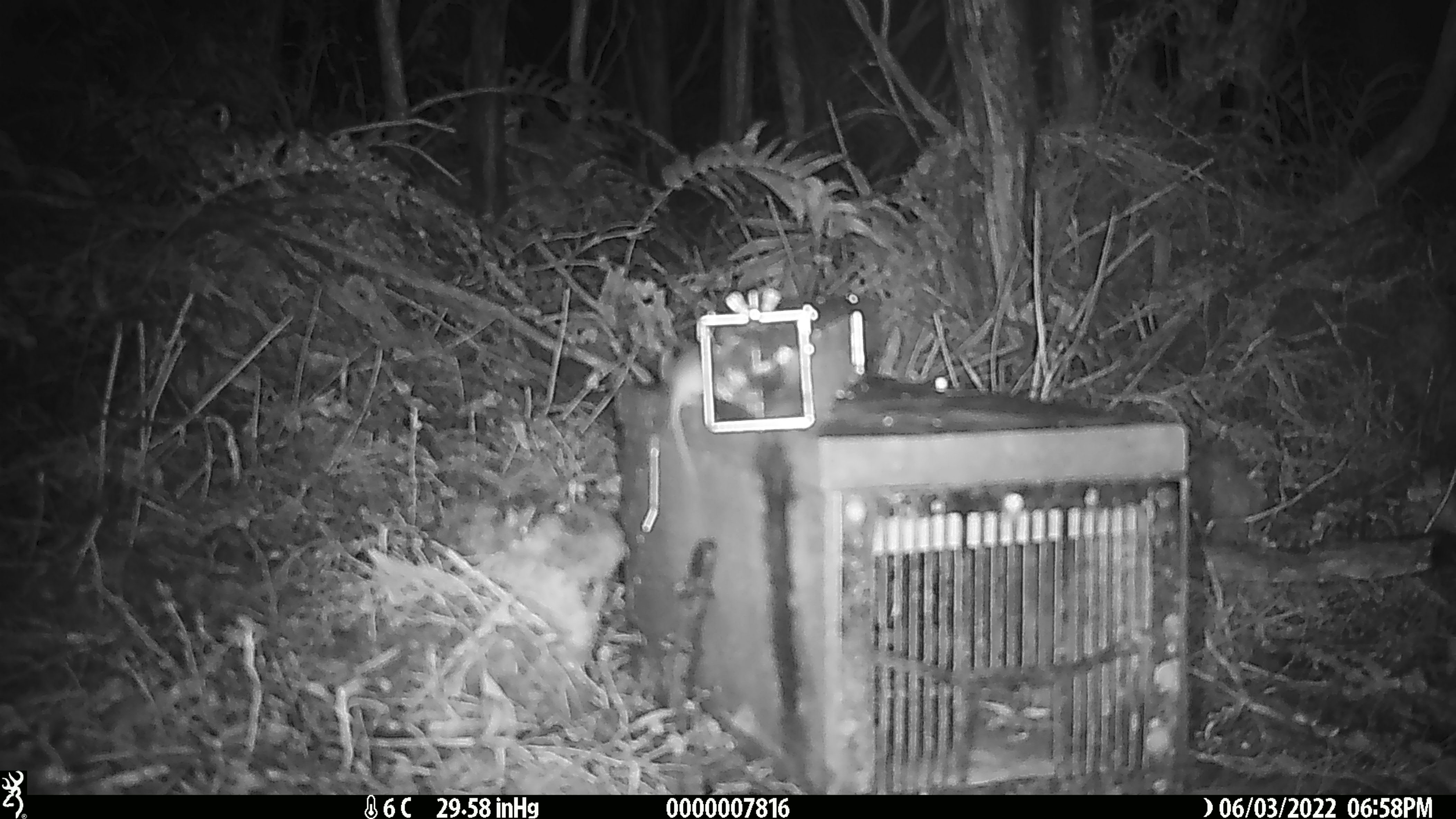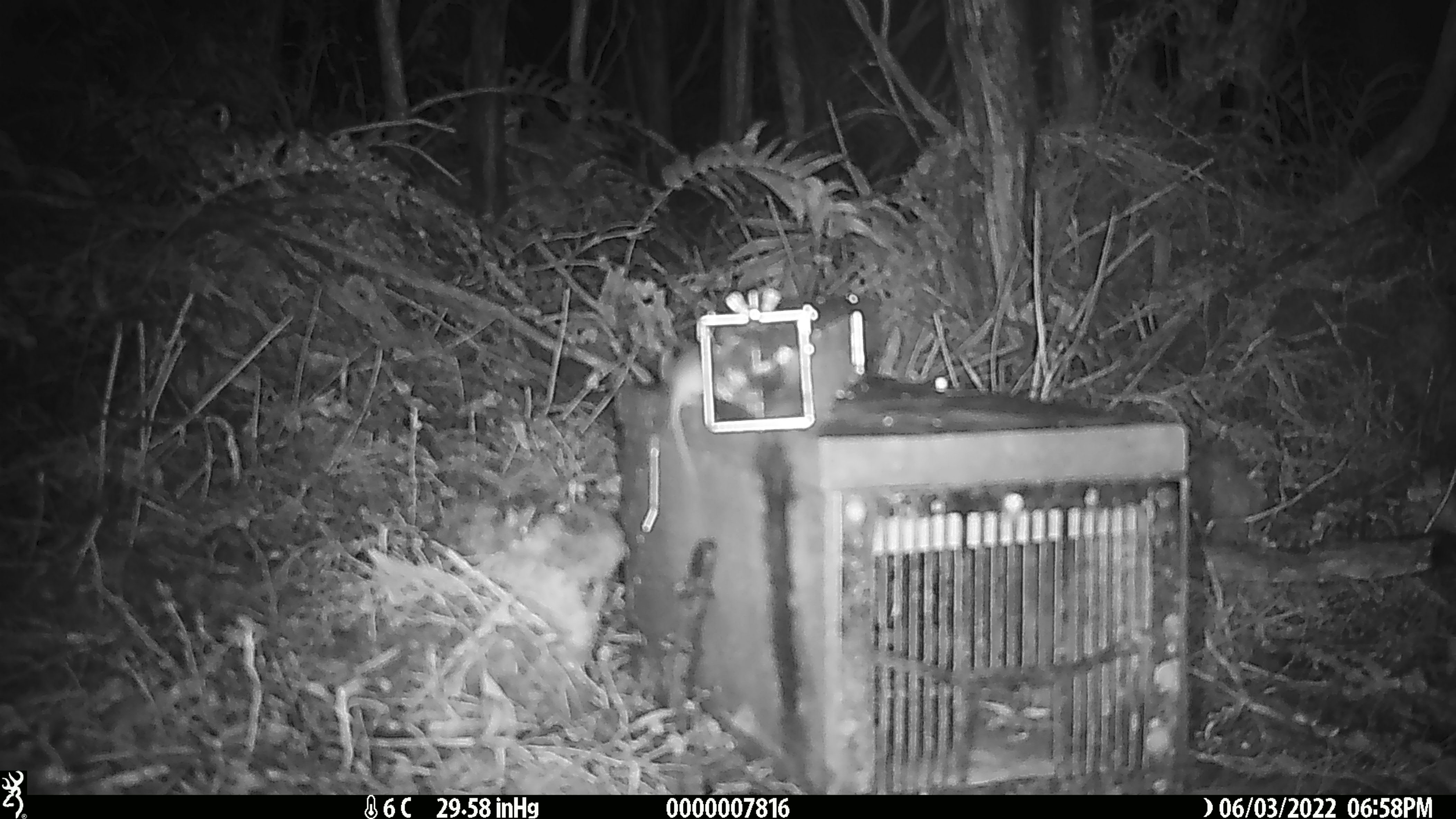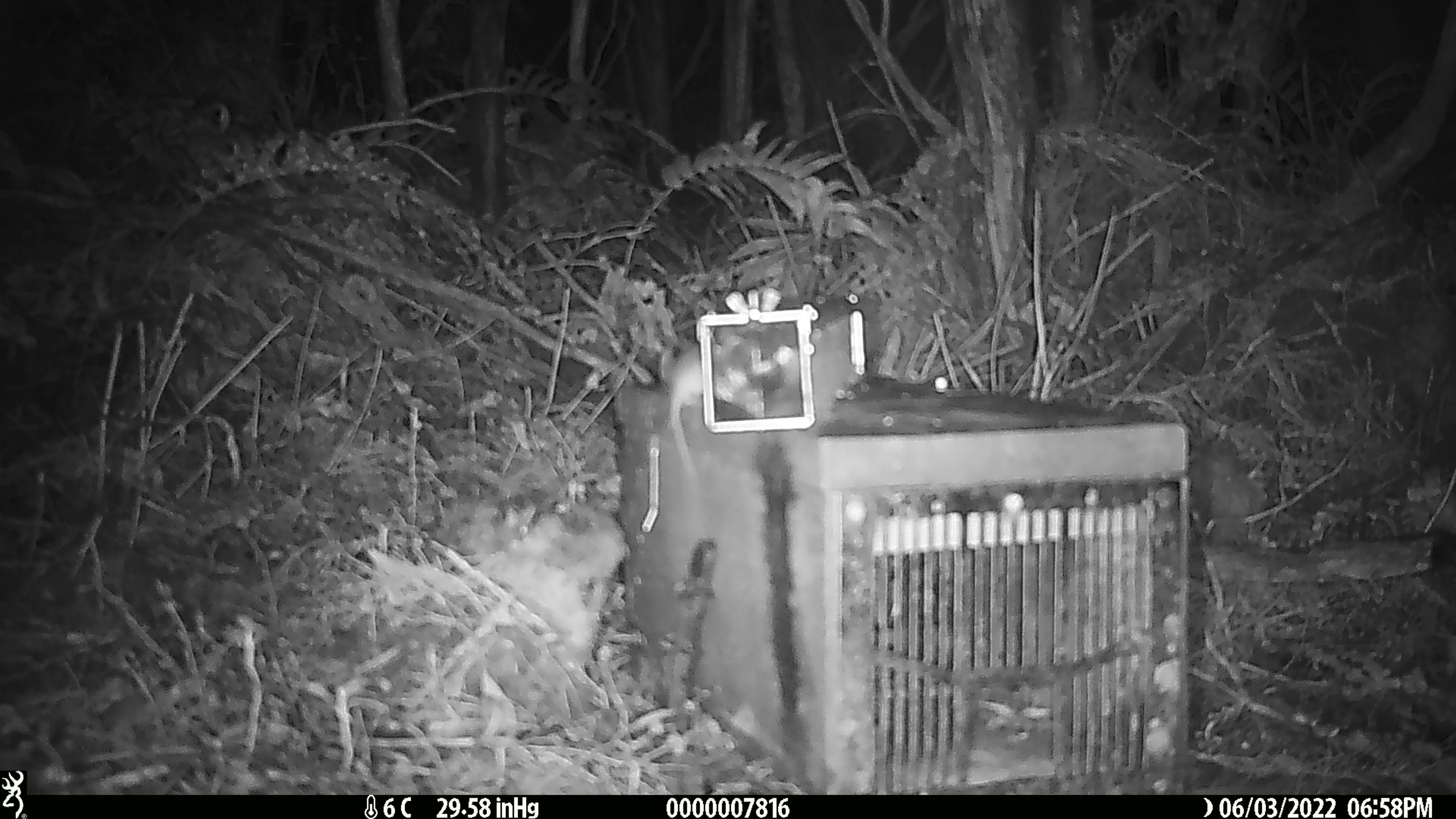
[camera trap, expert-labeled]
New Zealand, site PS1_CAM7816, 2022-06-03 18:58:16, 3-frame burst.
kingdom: Animalia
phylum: Chordata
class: Mammalia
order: Rodentia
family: Muridae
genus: Mus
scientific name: Mus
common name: mouse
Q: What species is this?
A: Mouse (Mus).